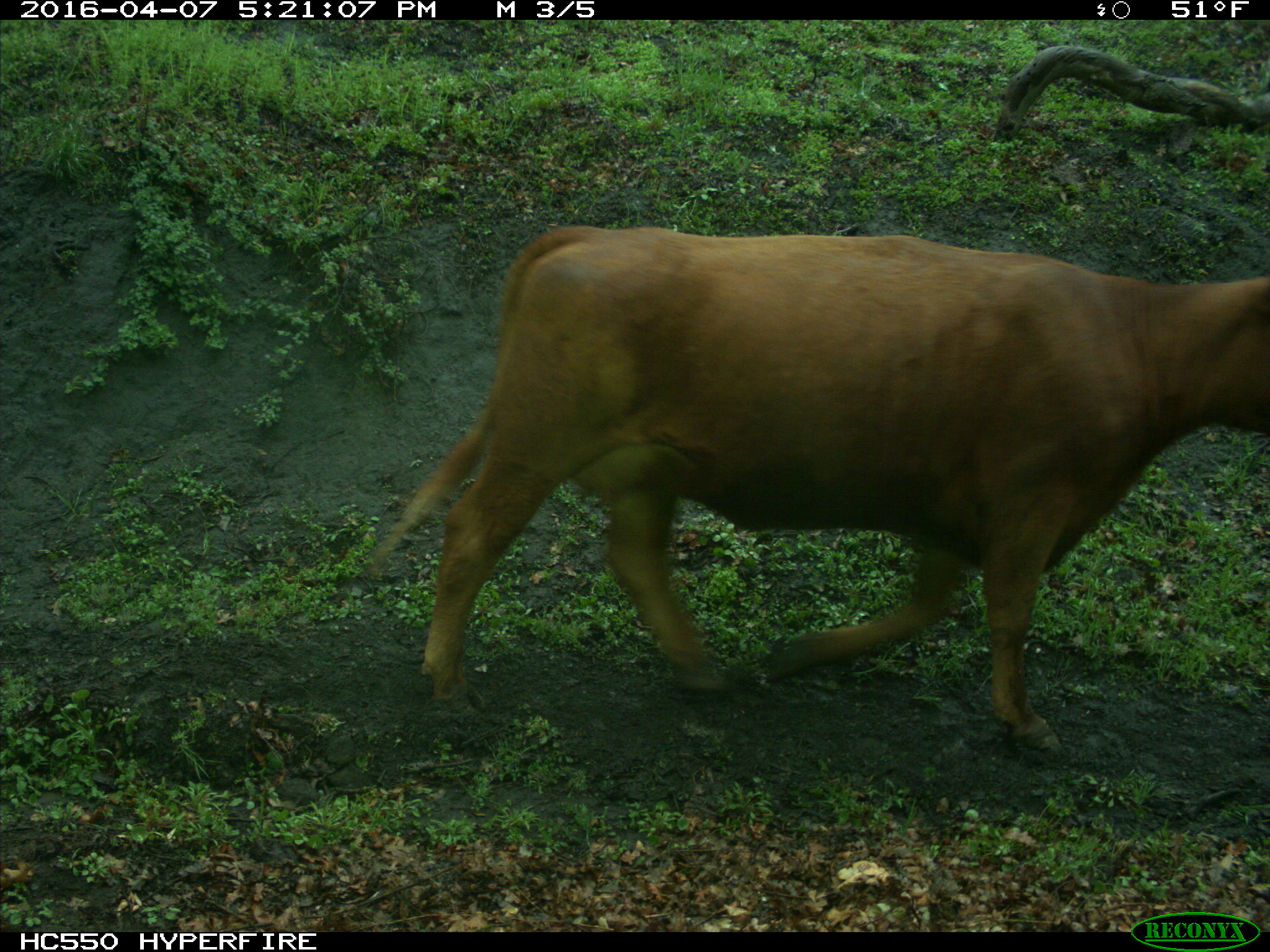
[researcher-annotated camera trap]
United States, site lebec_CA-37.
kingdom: Animalia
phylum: Chordata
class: Mammalia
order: Artiodactyla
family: Bovidae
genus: Bos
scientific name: Bos taurus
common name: domestic cow